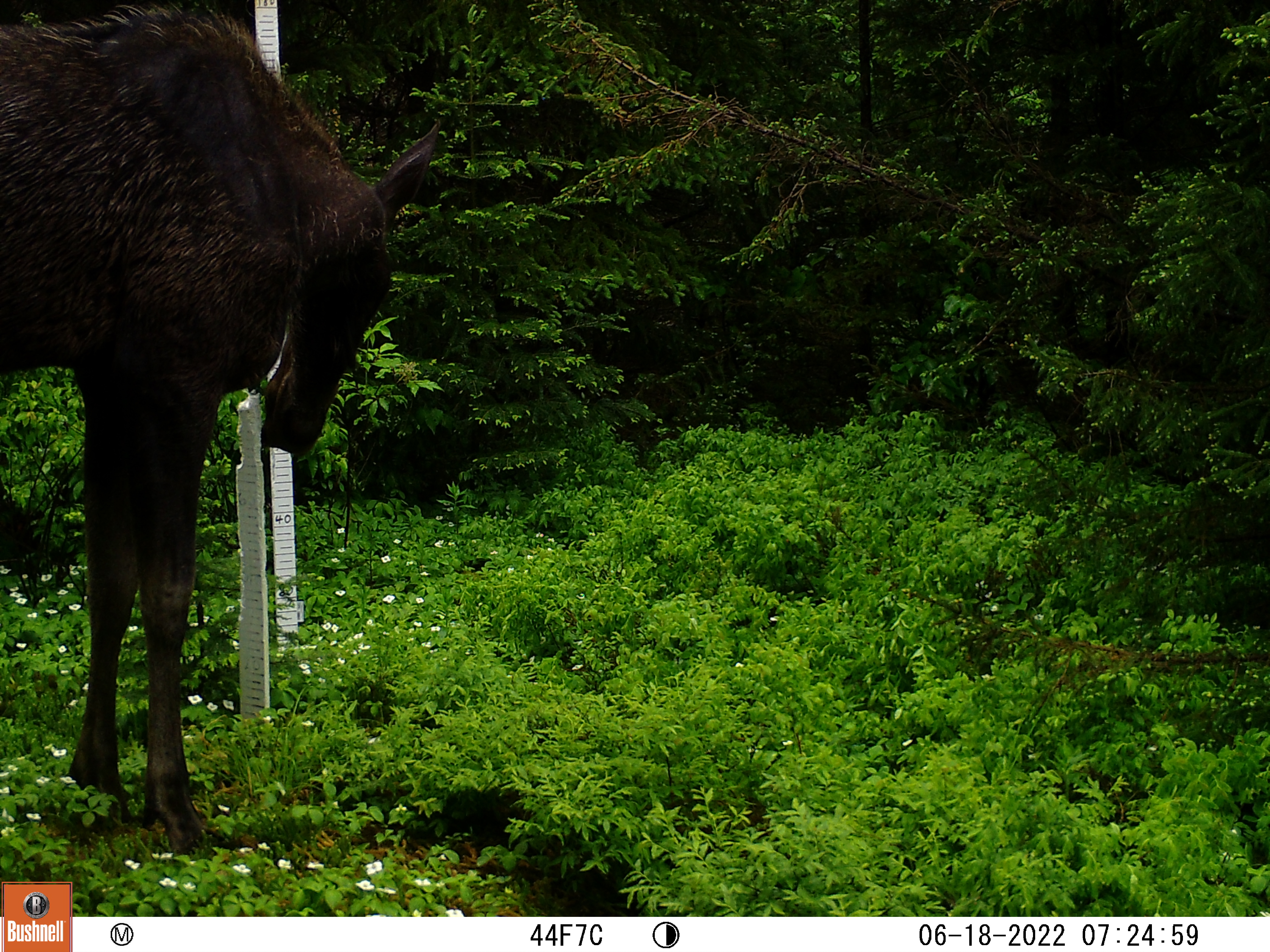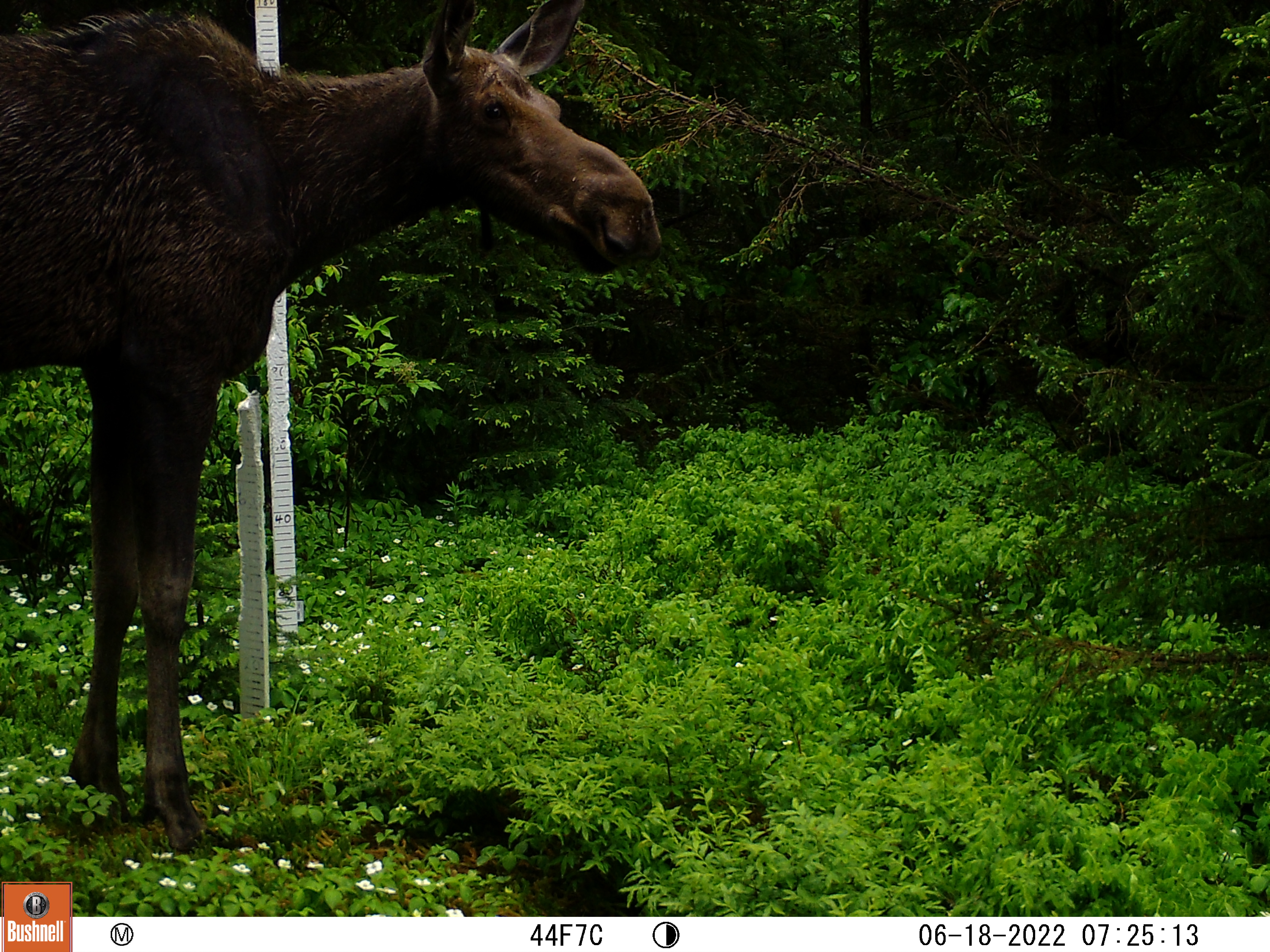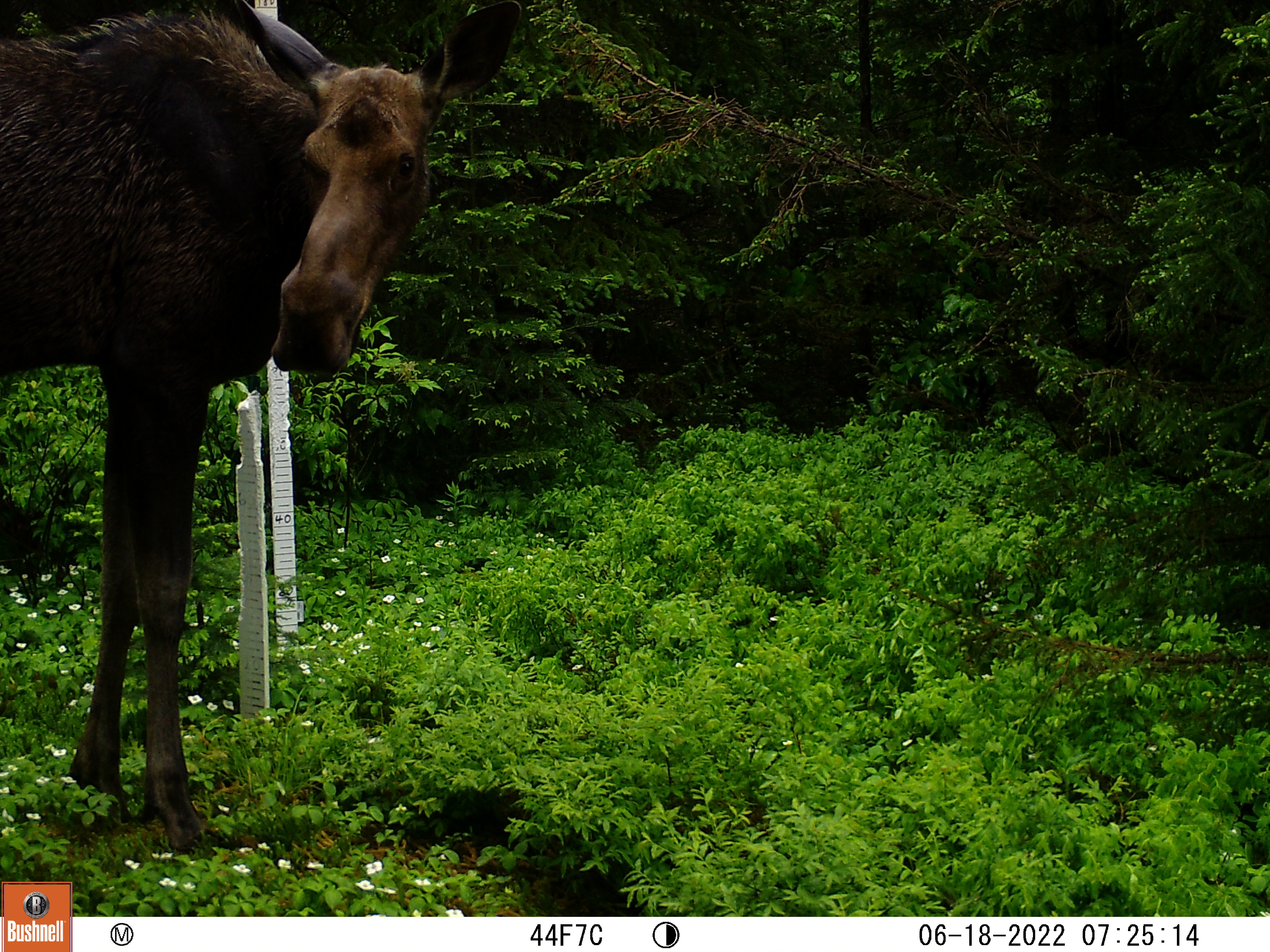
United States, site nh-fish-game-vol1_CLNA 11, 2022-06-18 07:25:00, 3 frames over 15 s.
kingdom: Animalia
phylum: Chordata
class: Mammalia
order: Artiodactyla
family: Cervidae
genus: Alces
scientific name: Alces alces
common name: moose